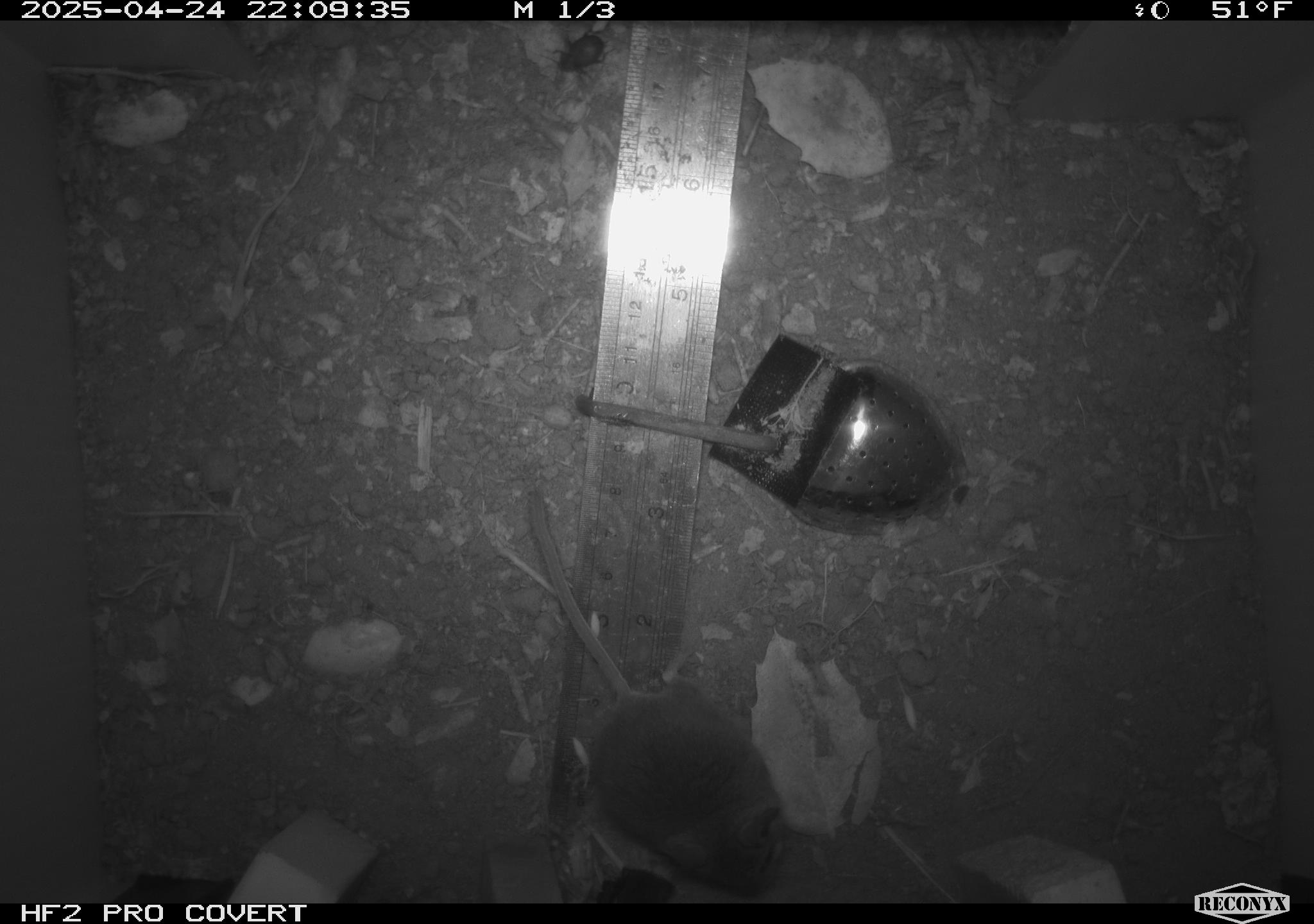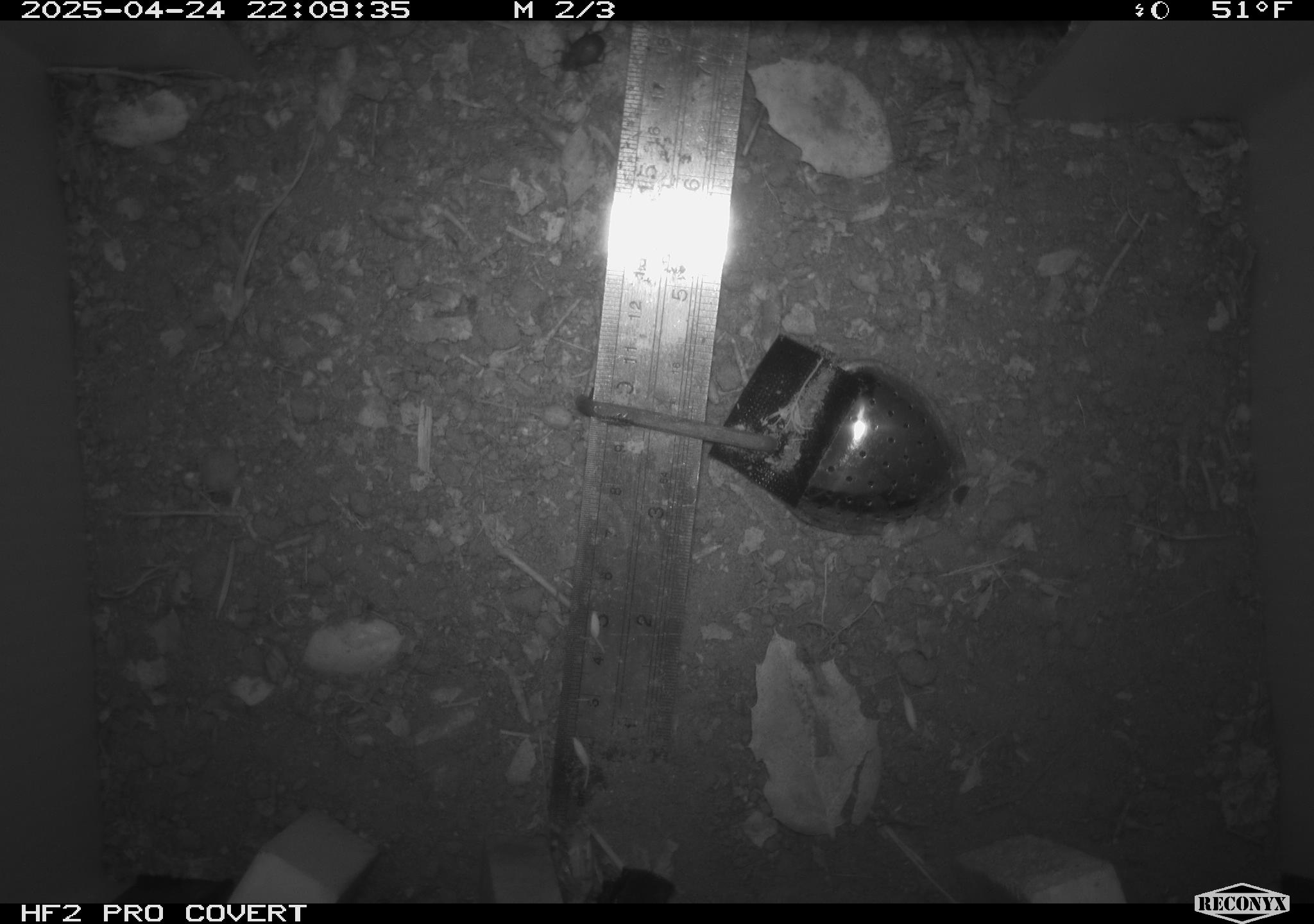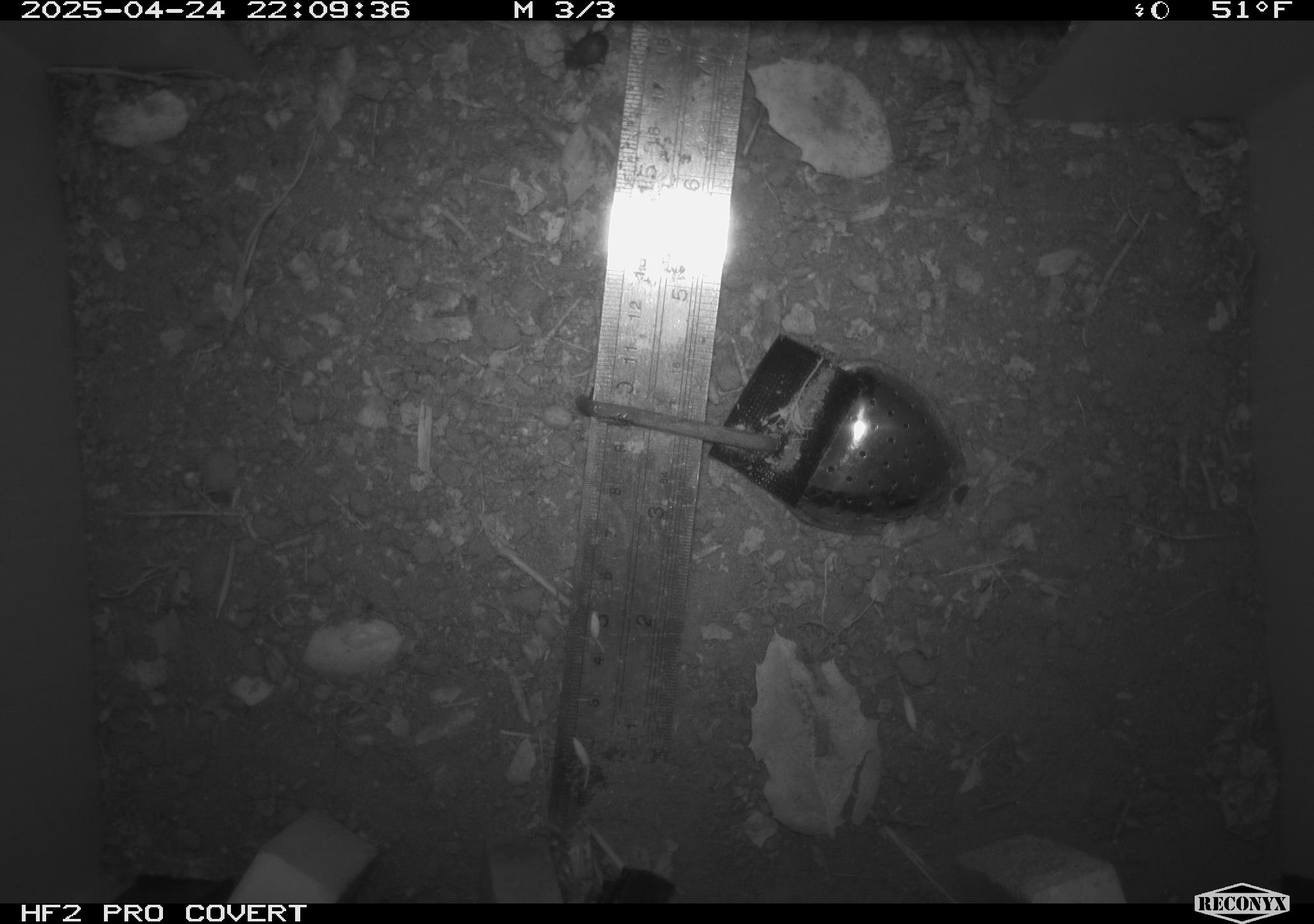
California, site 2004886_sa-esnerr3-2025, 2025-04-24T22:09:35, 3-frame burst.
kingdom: Animalia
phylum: Chordata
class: Mammalia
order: Rodentia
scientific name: Rodentia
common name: rodent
Rodent (Rodentia).